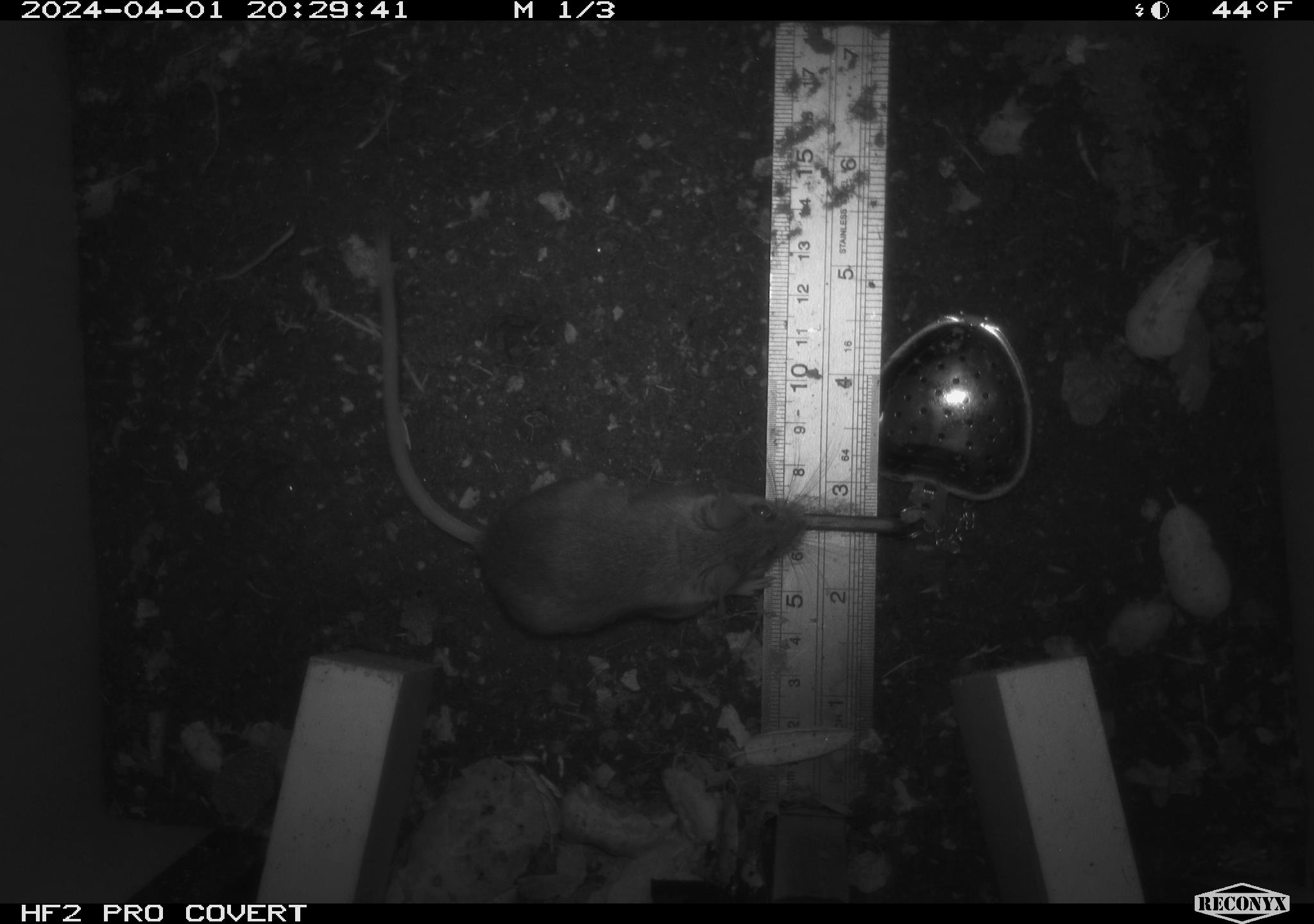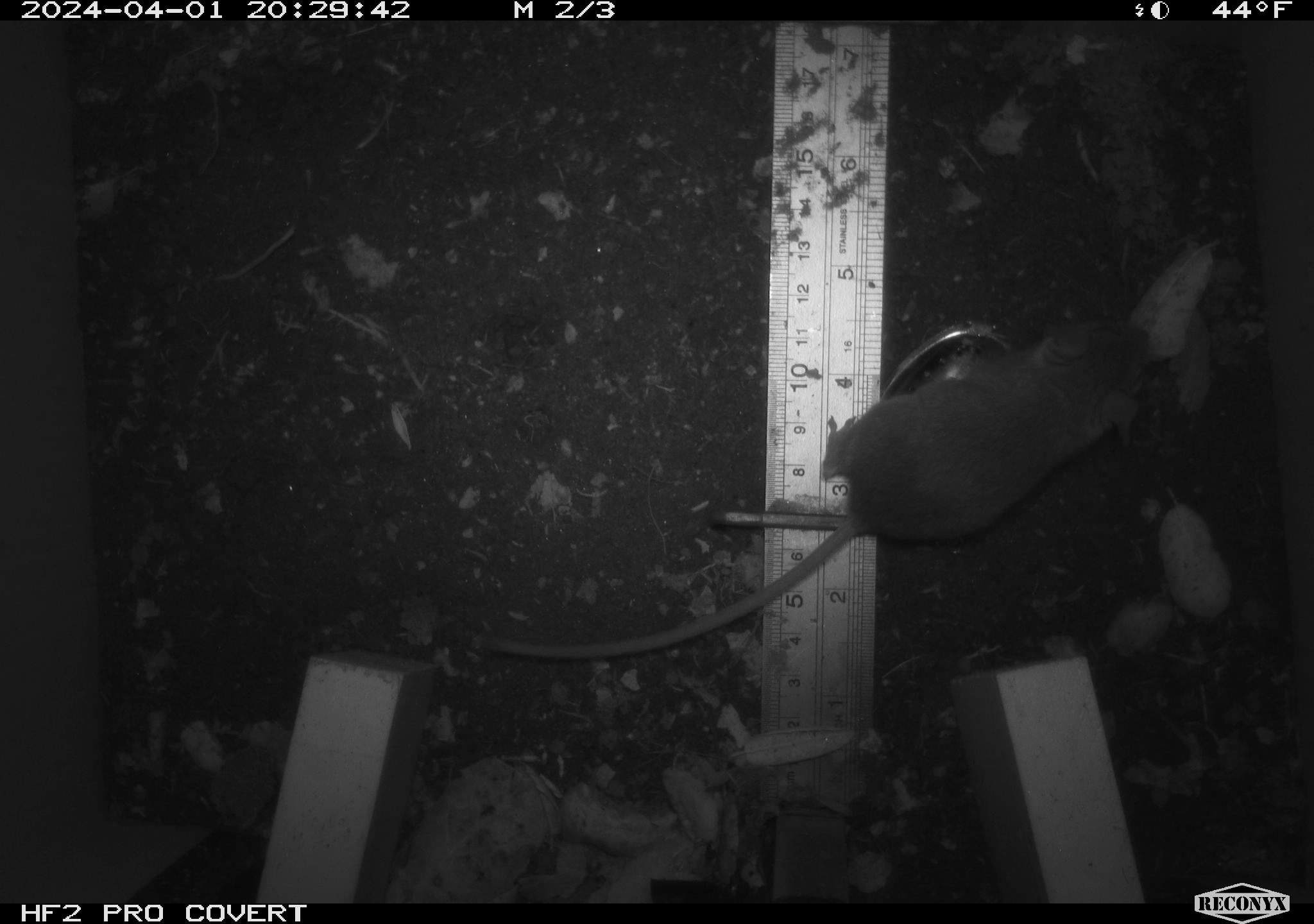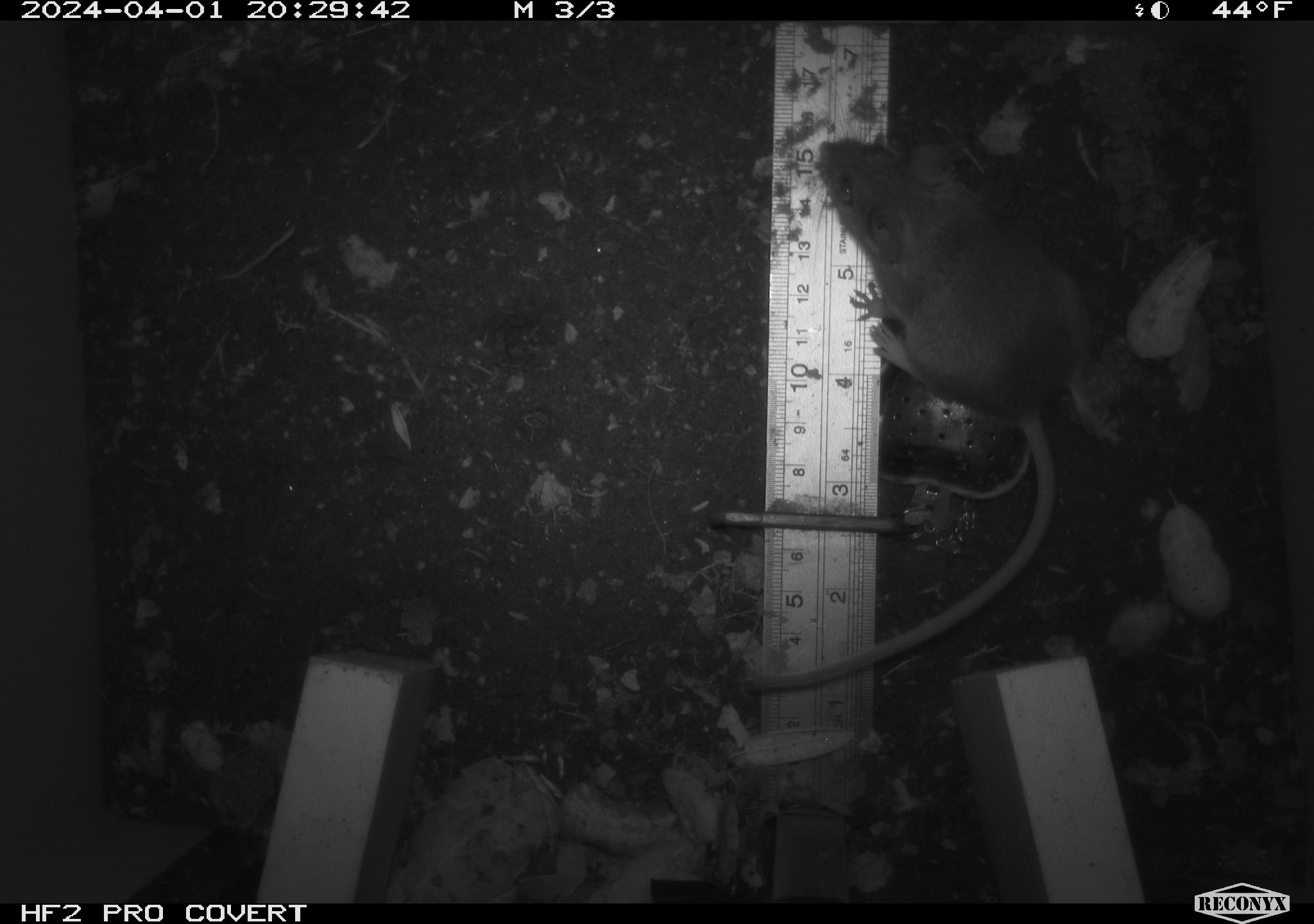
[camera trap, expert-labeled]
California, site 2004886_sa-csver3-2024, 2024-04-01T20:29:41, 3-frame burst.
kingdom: Animalia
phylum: Chordata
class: Mammalia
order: Rodentia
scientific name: Rodentia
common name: rodent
Rodent (Rodentia).